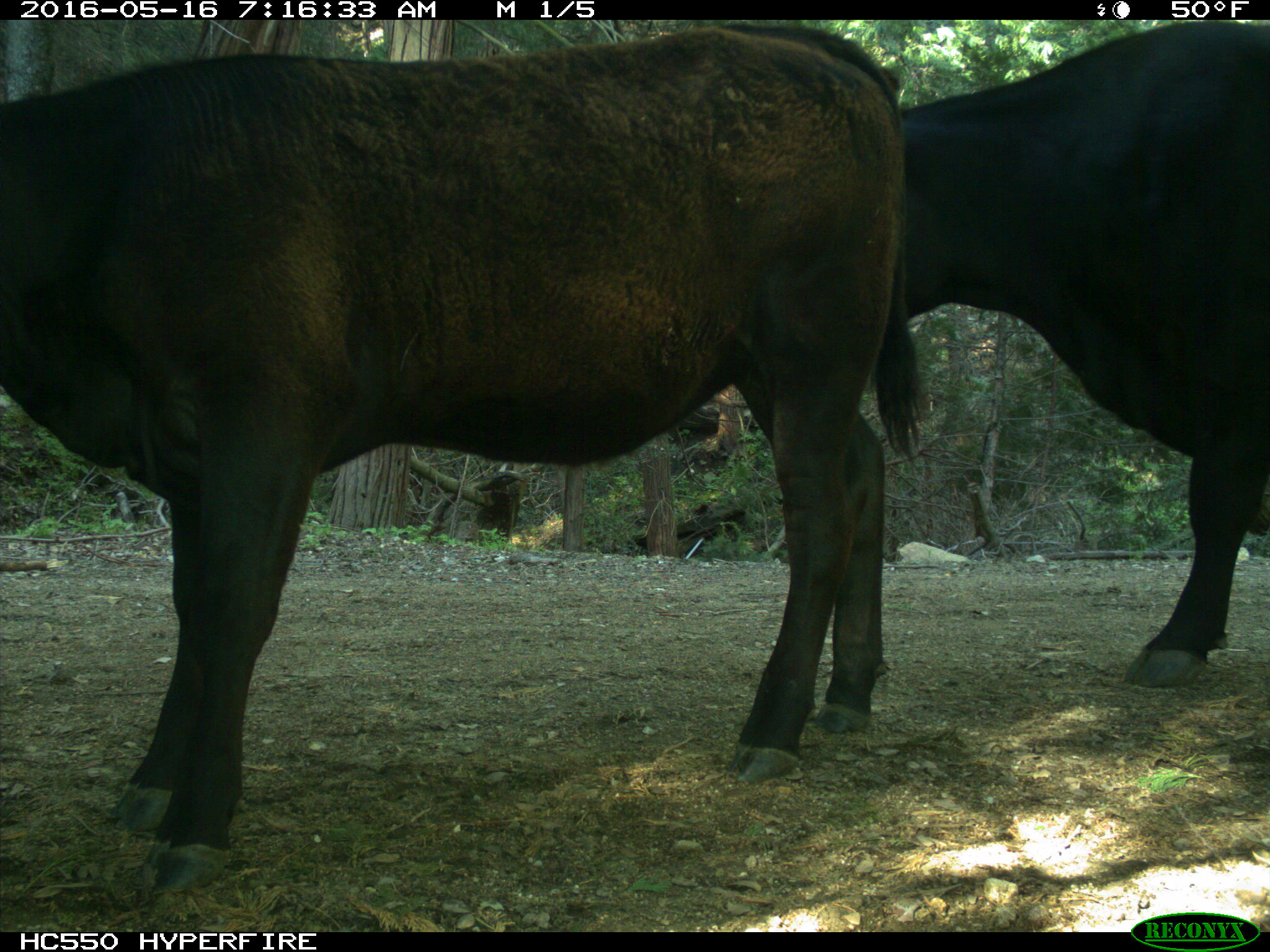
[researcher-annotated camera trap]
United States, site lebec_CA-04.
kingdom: Animalia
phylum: Chordata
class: Mammalia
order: Artiodactyla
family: Bovidae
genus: Bos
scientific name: Bos taurus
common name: domestic cow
Bos taurus (domestic cow).